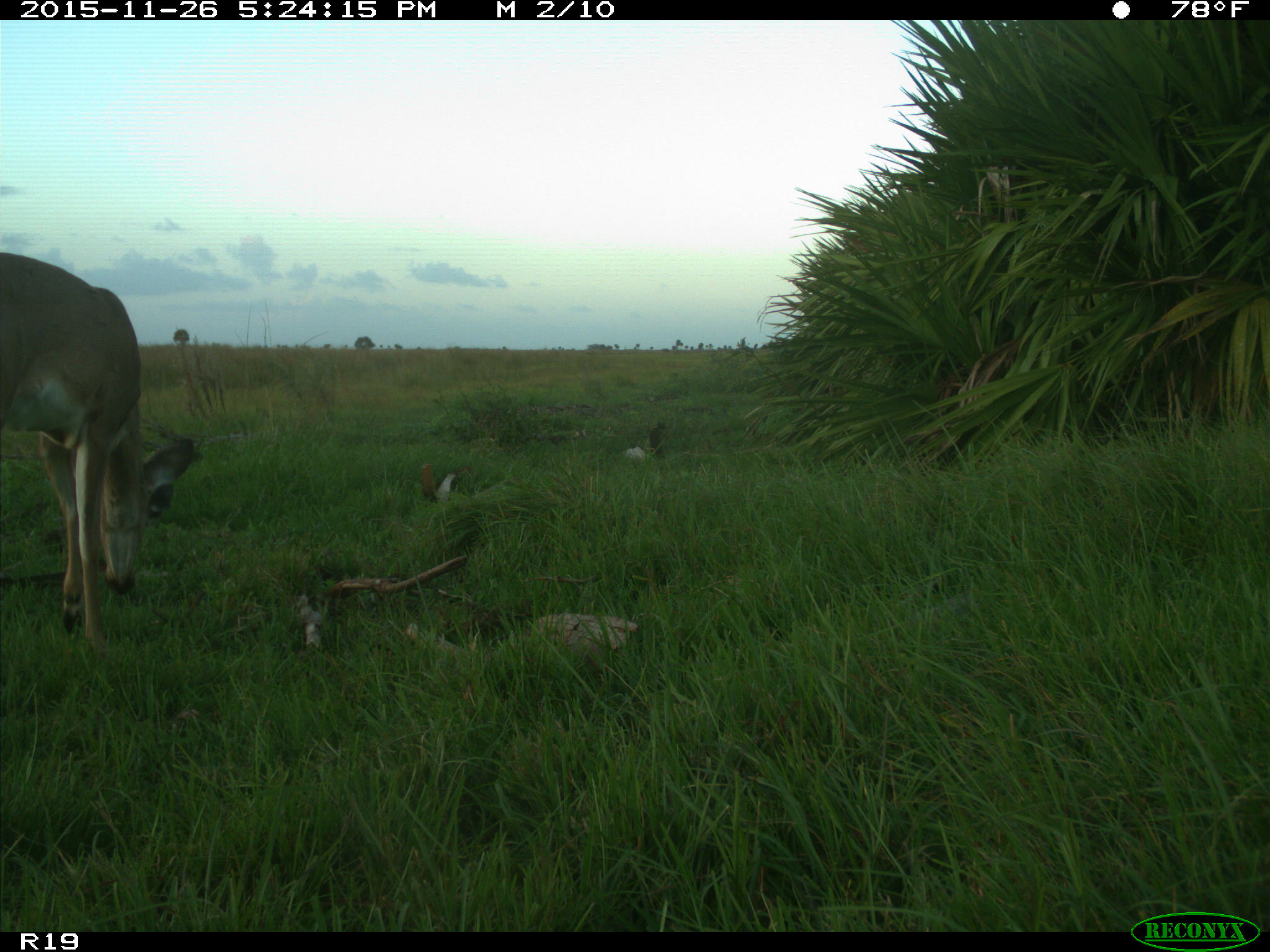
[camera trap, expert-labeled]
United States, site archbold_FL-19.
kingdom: Animalia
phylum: Chordata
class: Mammalia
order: Artiodactyla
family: Cervidae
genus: Odocoileus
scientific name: Odocoileus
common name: deer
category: unidentified deer